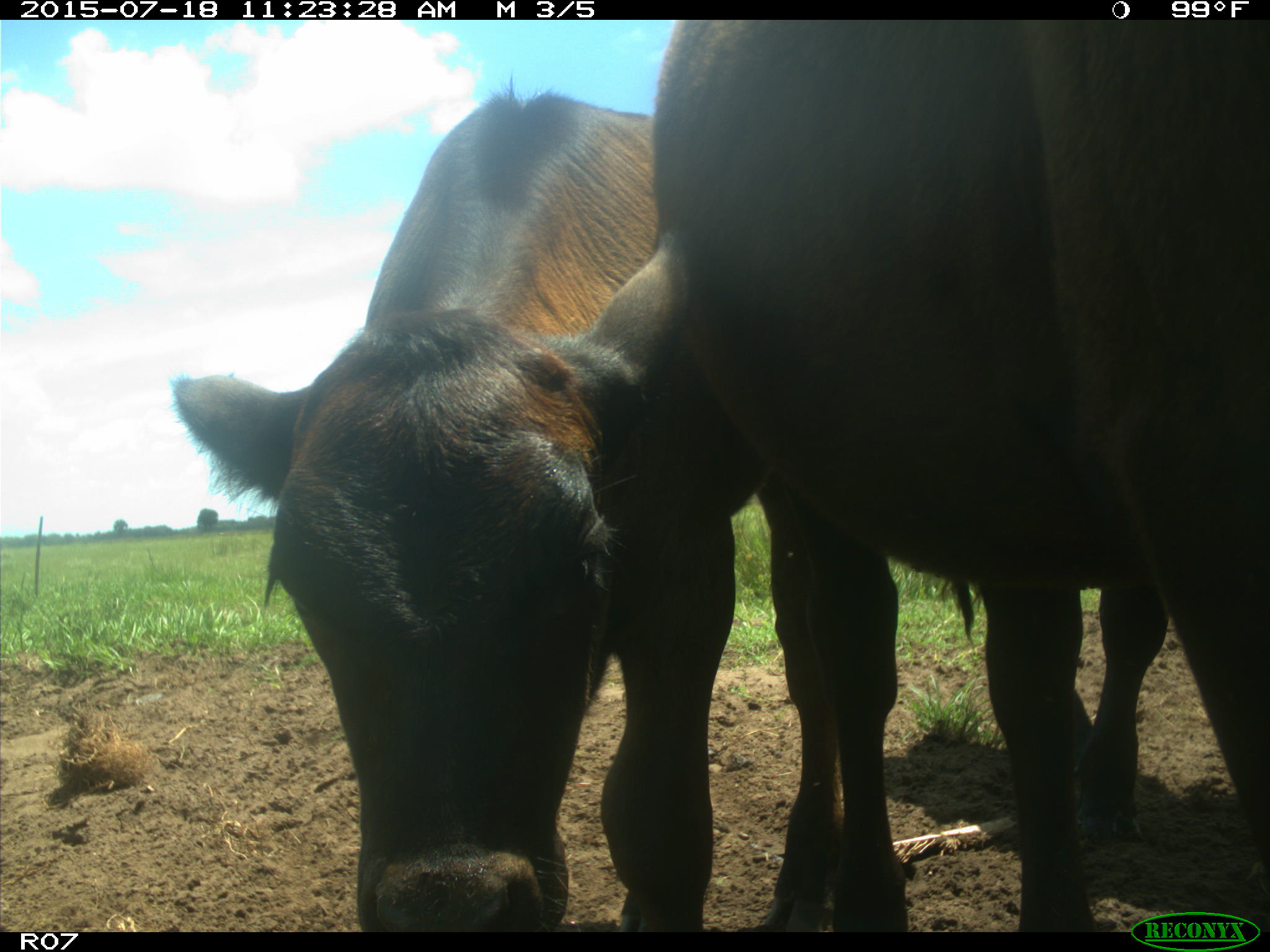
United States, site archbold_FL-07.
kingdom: Animalia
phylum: Chordata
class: Mammalia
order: Artiodactyla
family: Bovidae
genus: Bos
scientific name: Bos taurus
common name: domestic cow